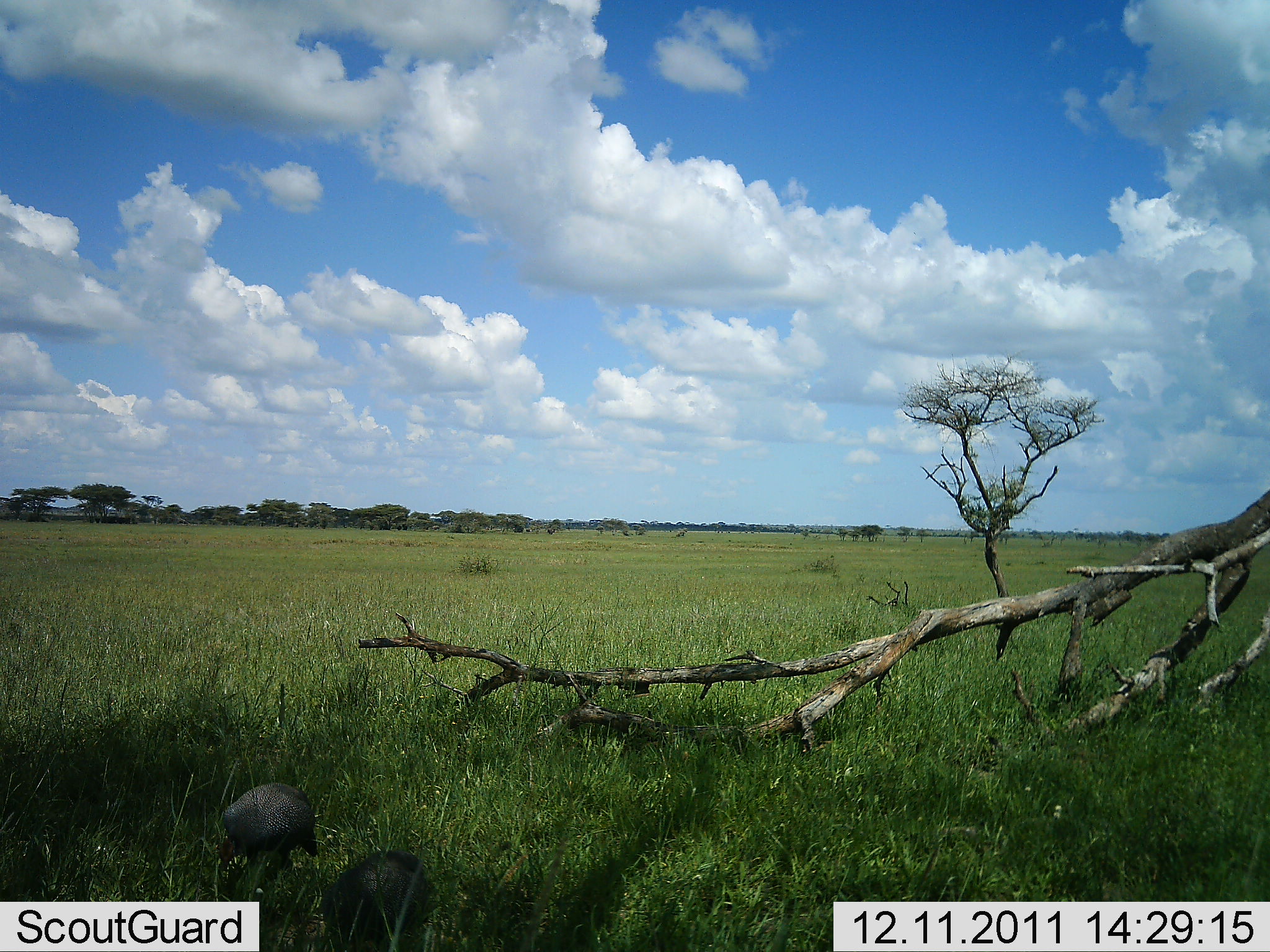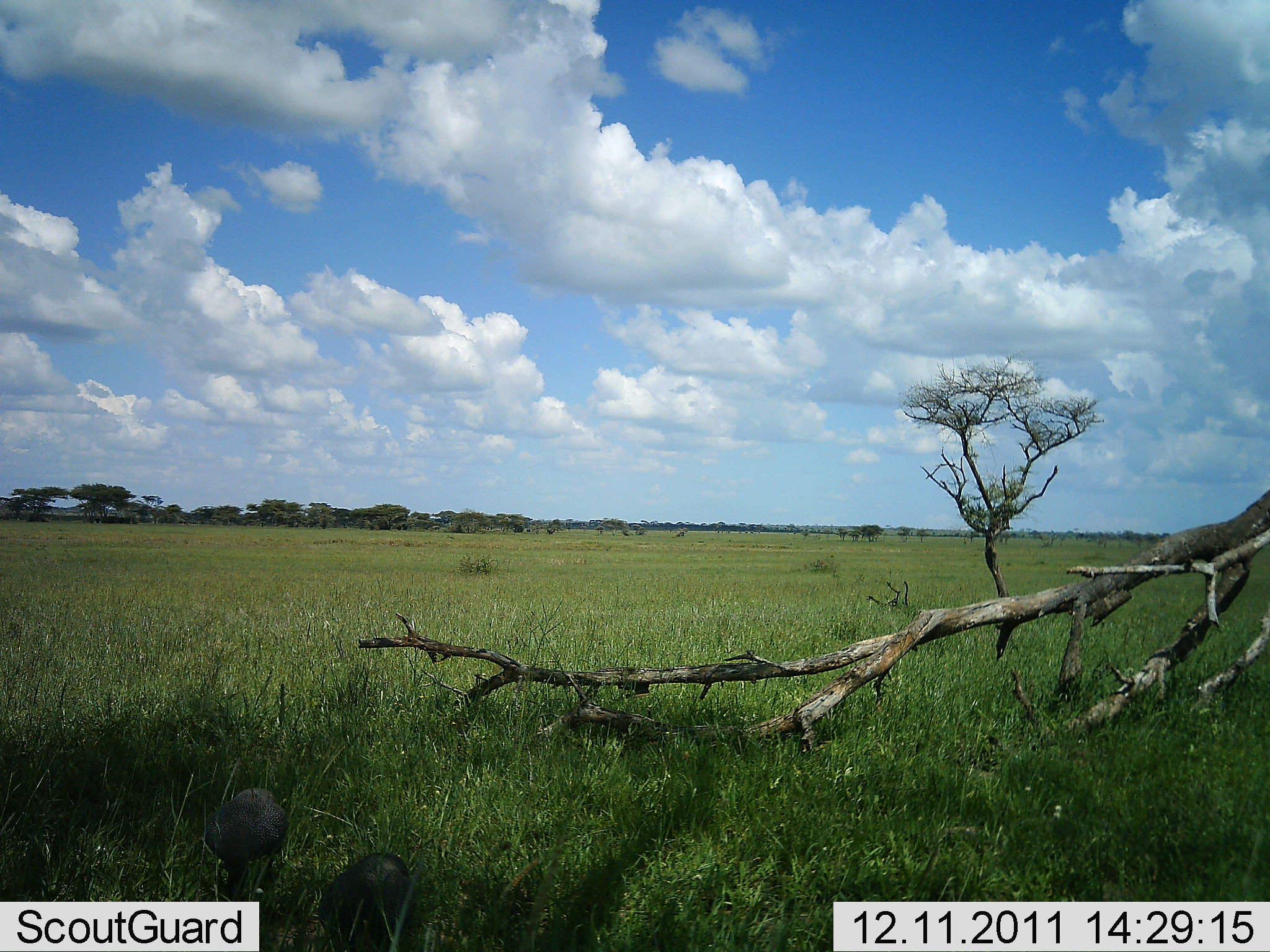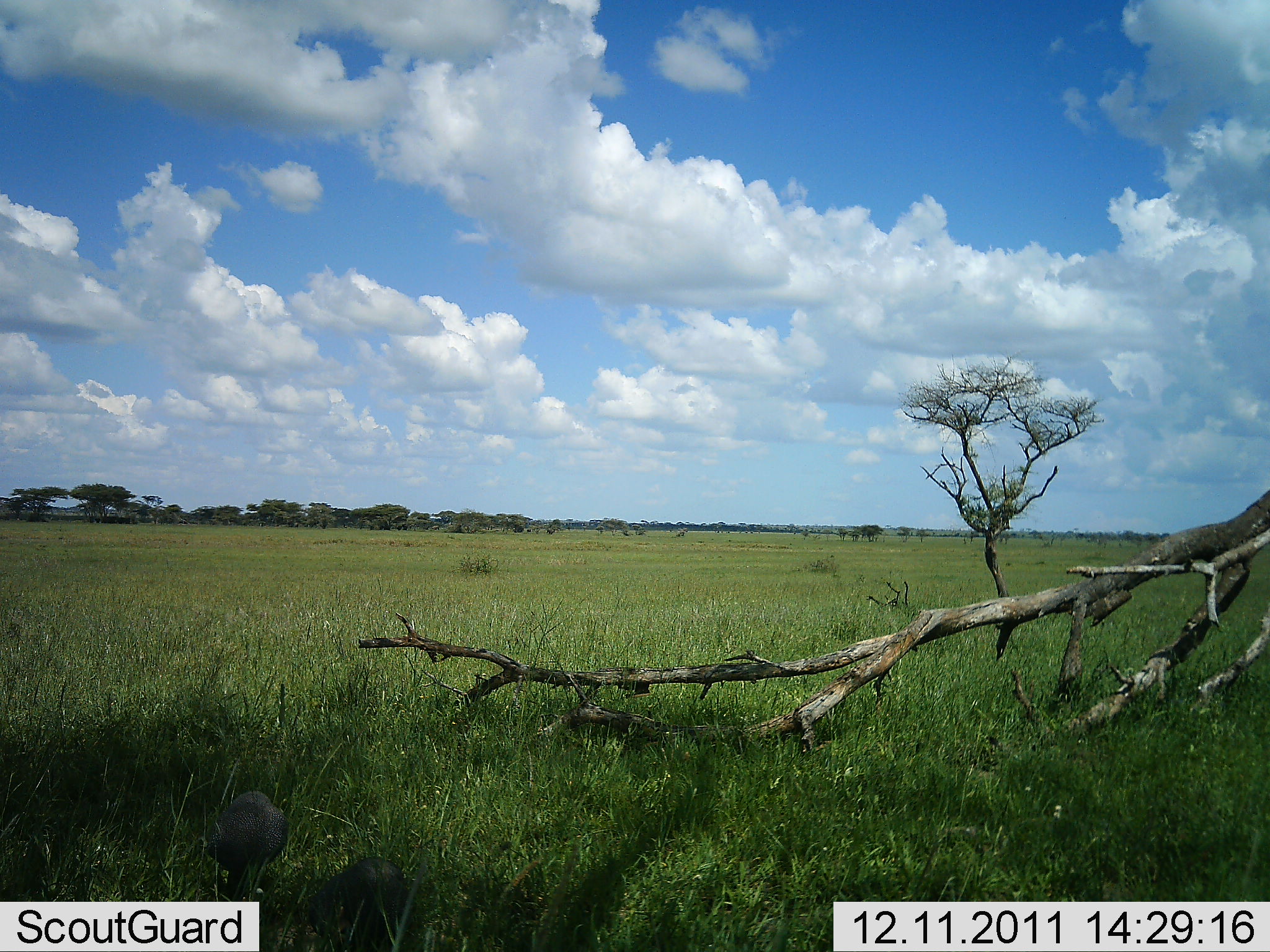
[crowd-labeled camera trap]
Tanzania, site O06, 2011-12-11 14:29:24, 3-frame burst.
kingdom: Animalia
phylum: Chordata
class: Aves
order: Galliformes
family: Numididae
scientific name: Numididae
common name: guinea fowl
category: guineafowl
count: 2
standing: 19%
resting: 0%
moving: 25%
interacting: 0%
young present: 0%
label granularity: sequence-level